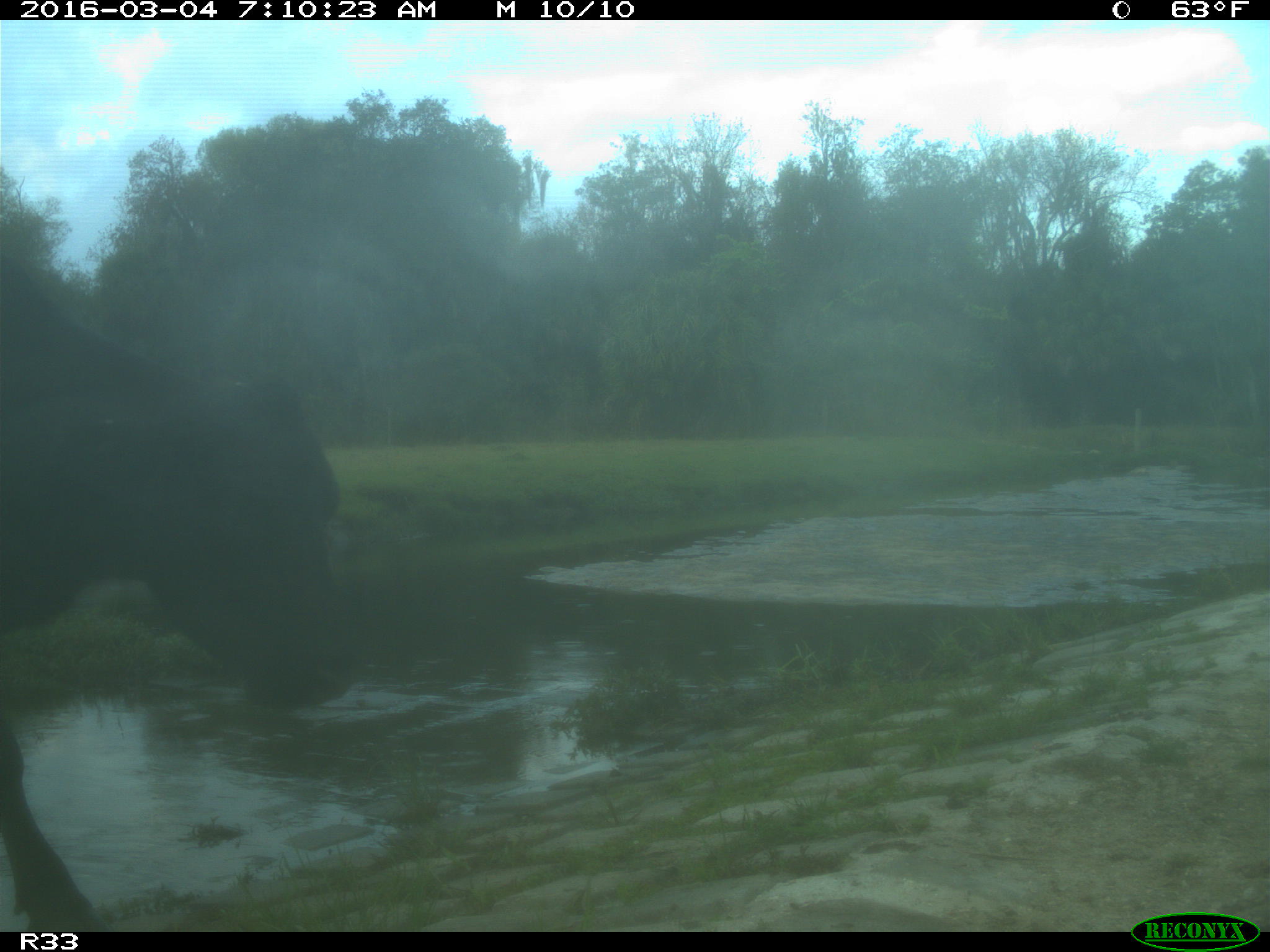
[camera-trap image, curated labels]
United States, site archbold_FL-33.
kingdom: Animalia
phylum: Chordata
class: Mammalia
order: Artiodactyla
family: Bovidae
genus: Bos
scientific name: Bos taurus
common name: domestic cow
Bos taurus (domestic cow).